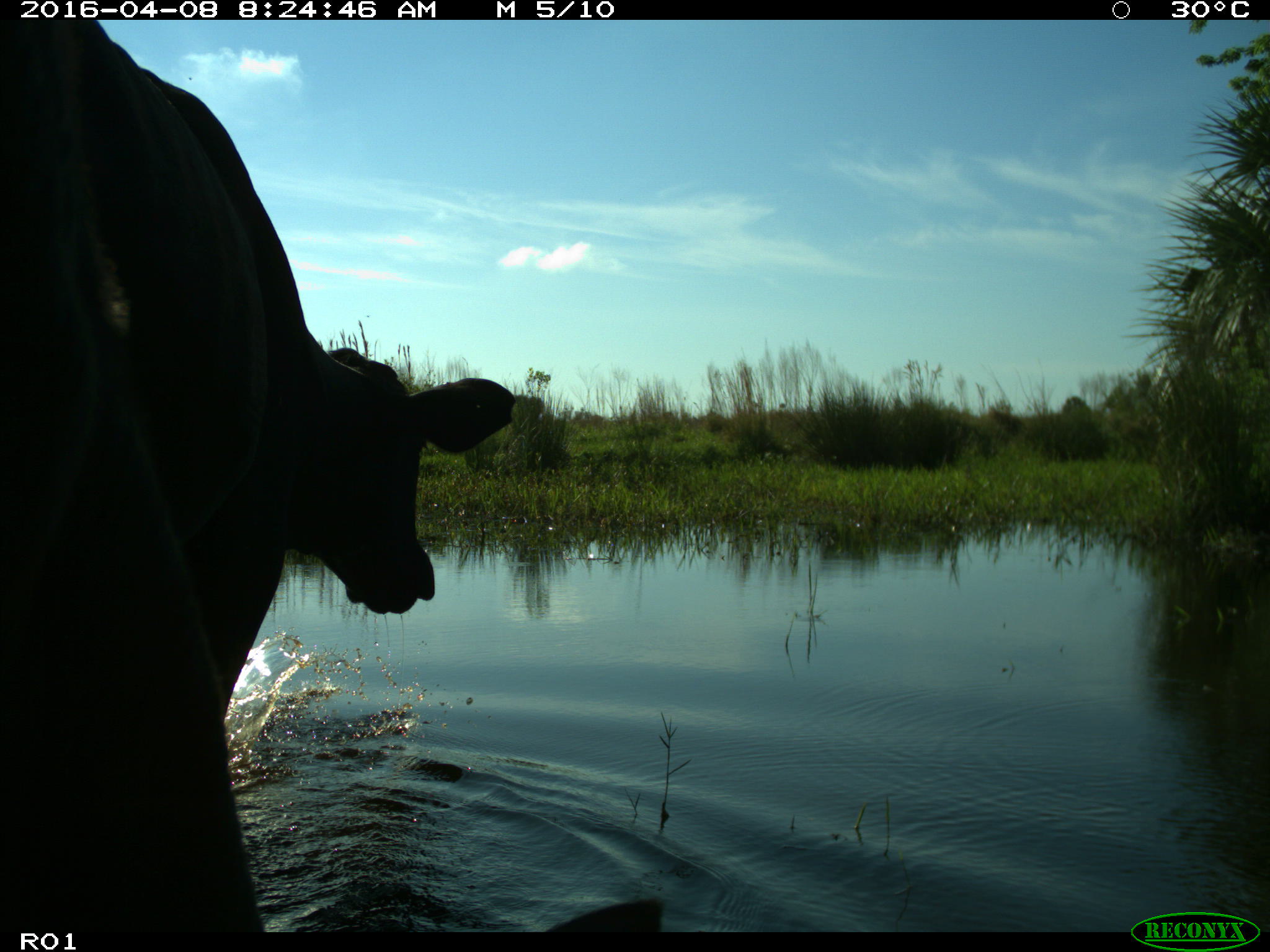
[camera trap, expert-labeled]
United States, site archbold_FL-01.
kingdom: Animalia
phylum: Chordata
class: Mammalia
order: Artiodactyla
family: Bovidae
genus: Bos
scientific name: Bos taurus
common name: domestic cow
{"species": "Bos taurus (domestic cow)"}